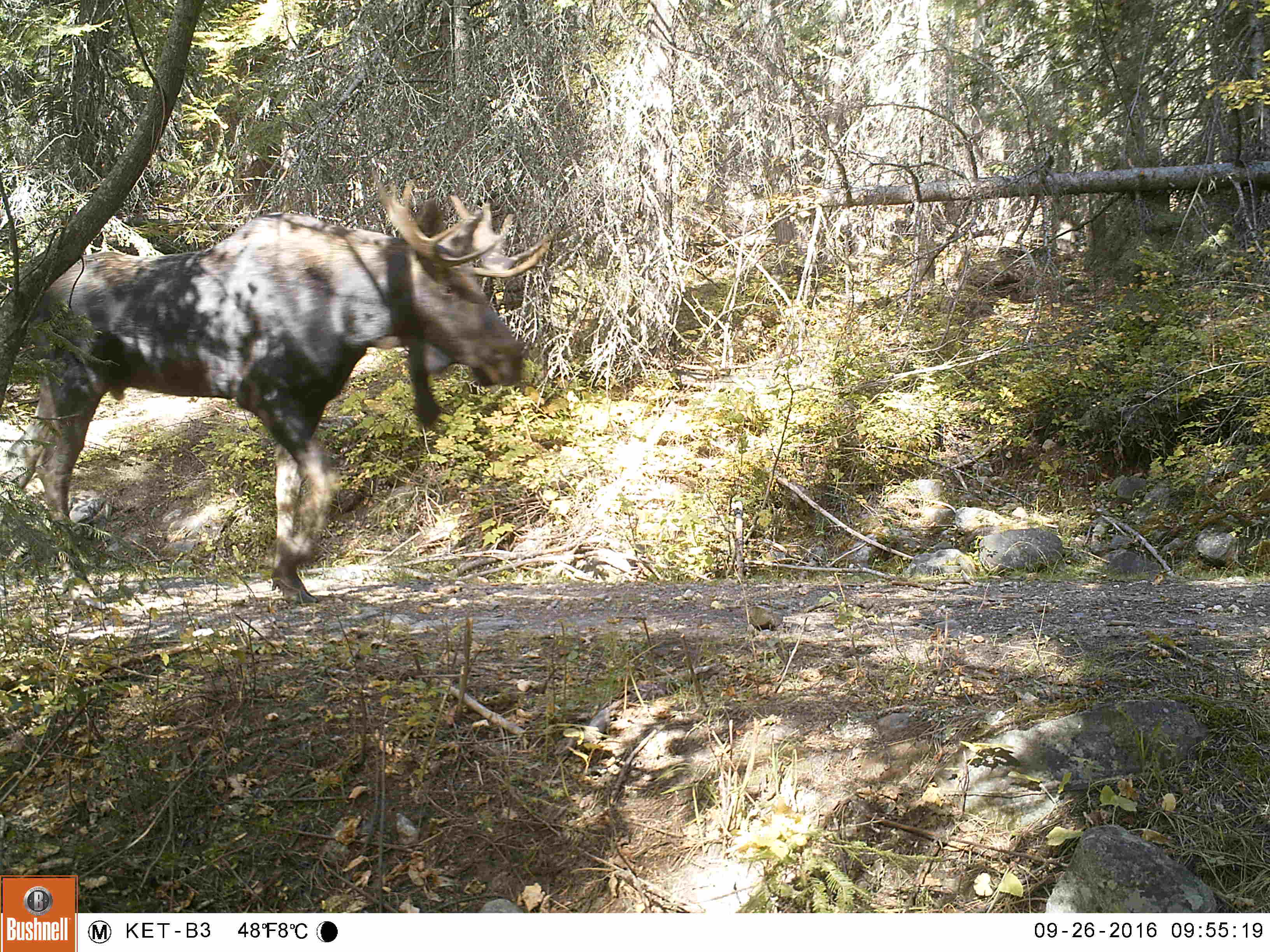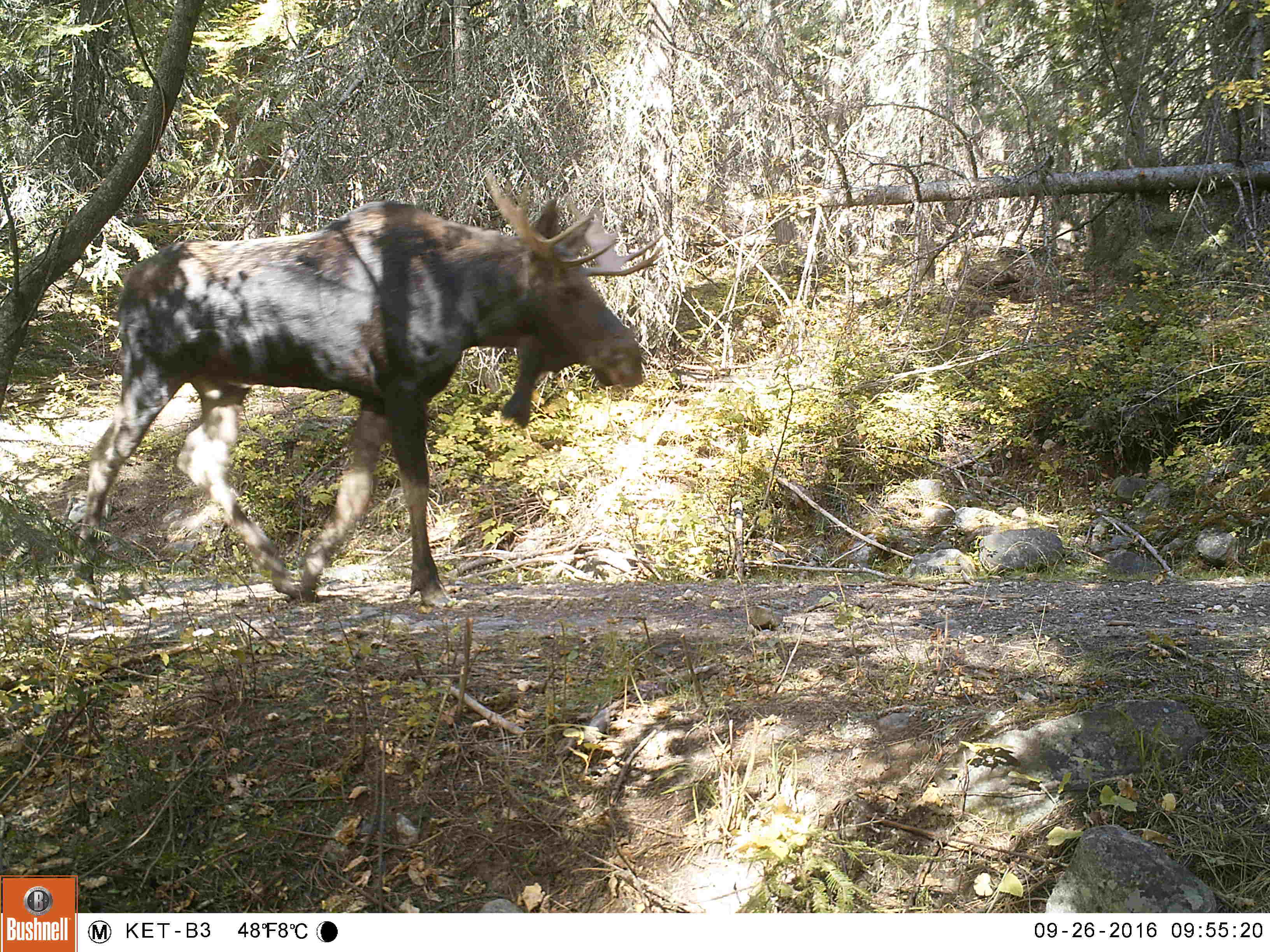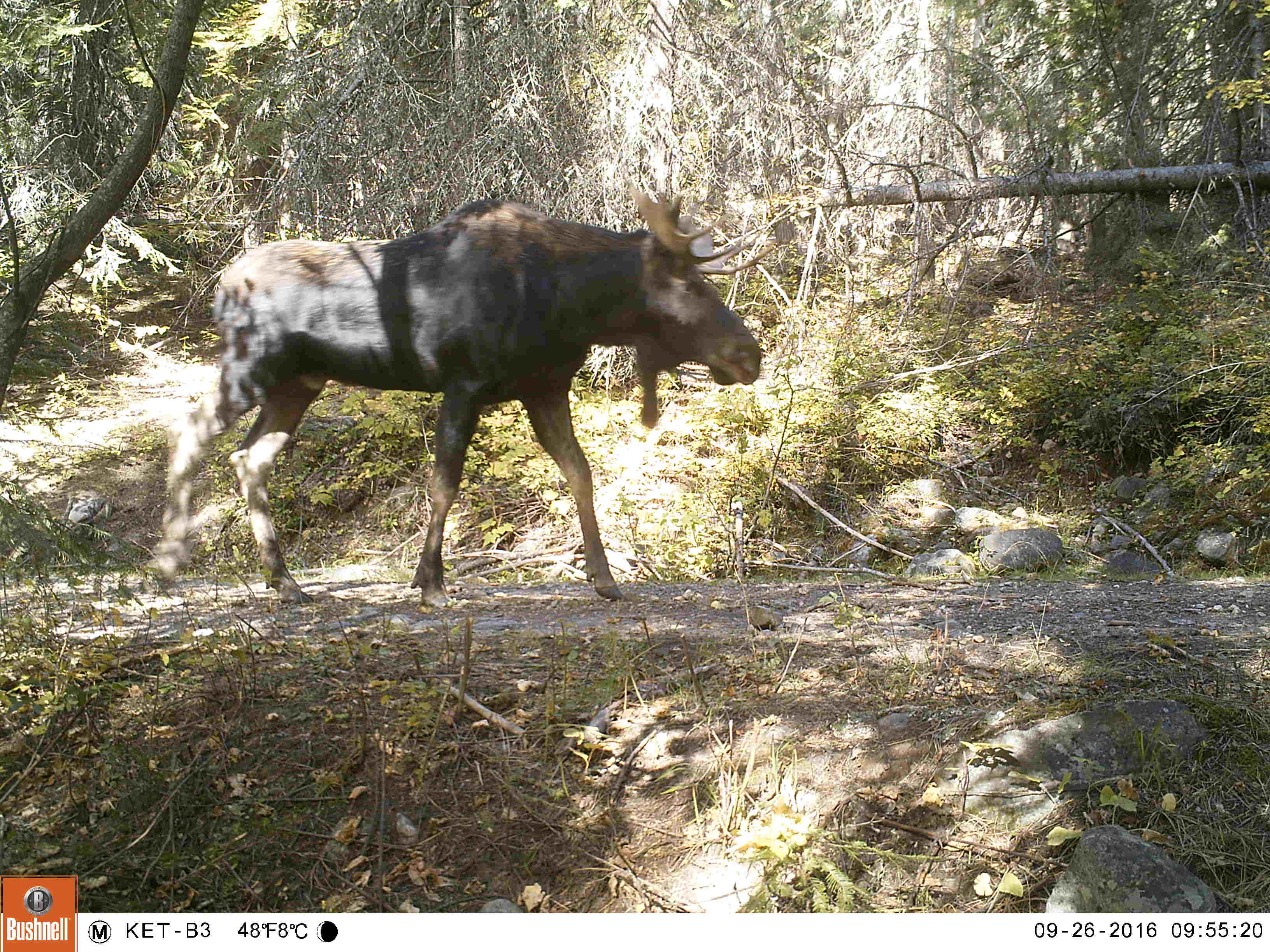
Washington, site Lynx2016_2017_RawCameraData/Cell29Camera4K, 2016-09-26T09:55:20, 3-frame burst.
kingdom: Animalia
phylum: Chordata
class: Mammalia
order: Artiodactyla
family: Cervidae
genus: Alces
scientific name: Alces alces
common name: moose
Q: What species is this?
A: Alces alces (moose).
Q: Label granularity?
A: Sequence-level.